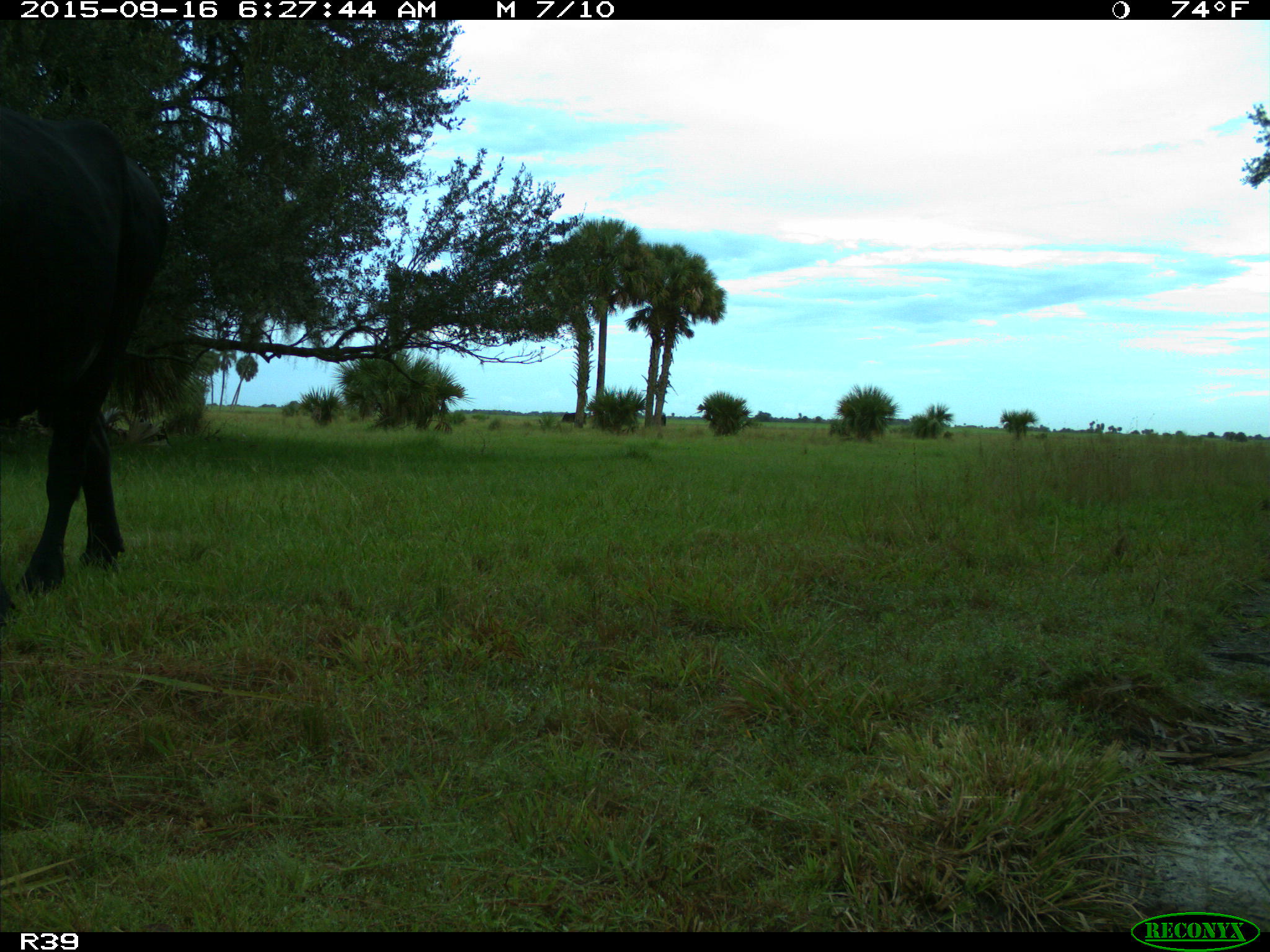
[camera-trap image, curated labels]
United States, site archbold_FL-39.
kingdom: Animalia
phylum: Chordata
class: Mammalia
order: Artiodactyla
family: Bovidae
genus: Bos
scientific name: Bos taurus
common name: domestic cow